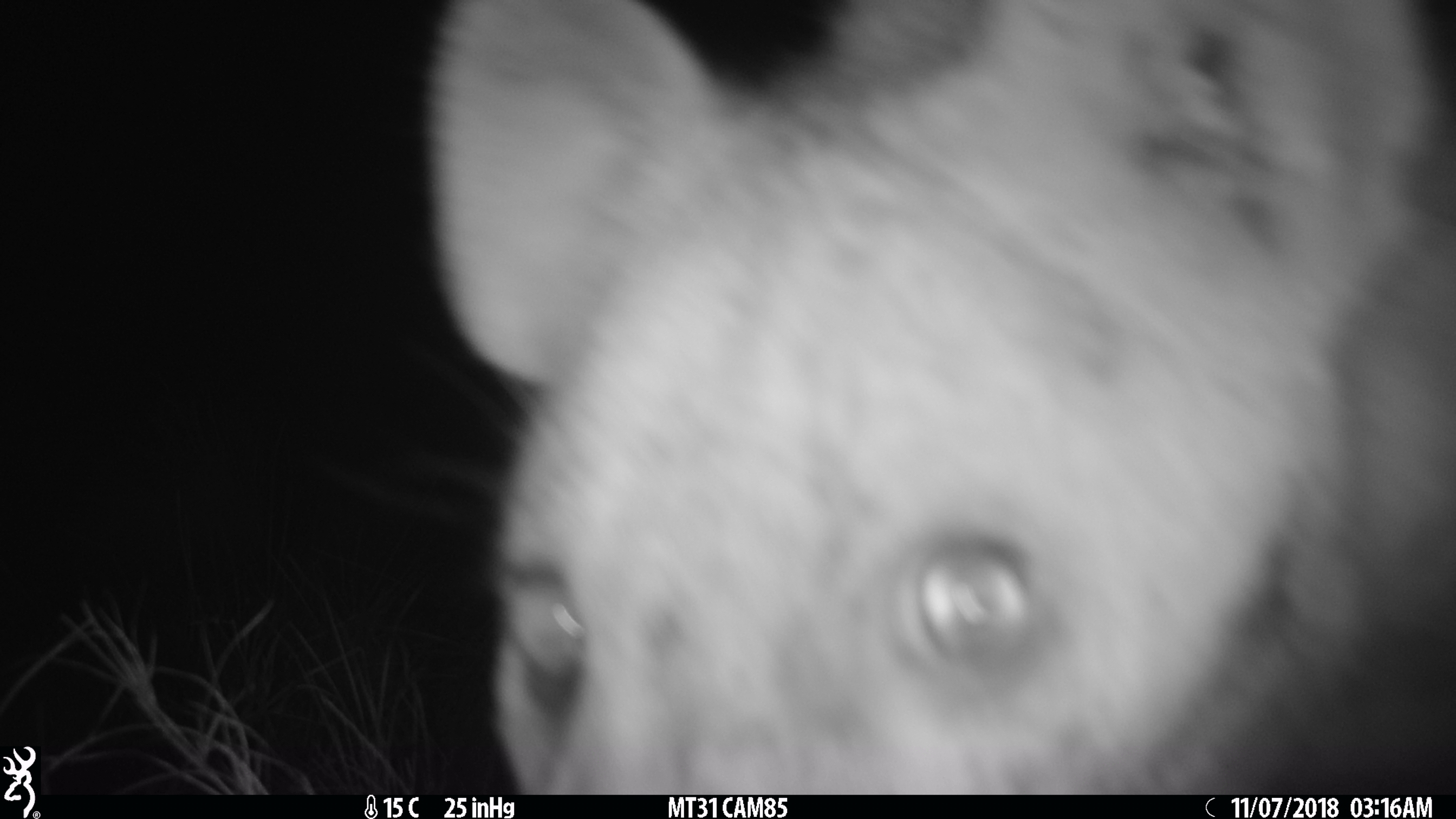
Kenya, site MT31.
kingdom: Animalia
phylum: Chordata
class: Mammalia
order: Carnivora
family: Hyaenidae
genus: Crocuta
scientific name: Crocuta crocuta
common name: spotted hyena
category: hyena spotted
Hyena spotted (spotted hyena) (Crocuta crocuta).